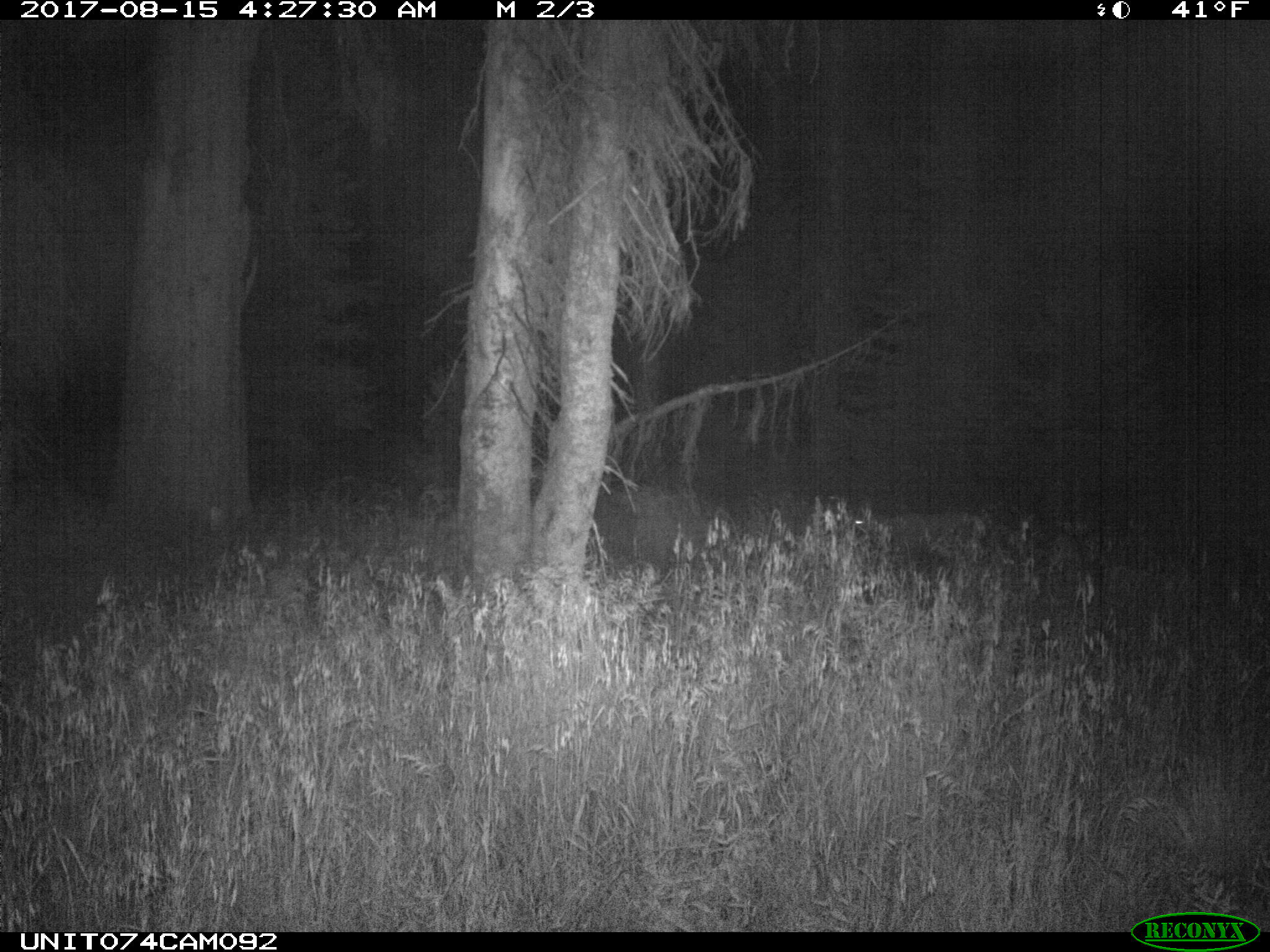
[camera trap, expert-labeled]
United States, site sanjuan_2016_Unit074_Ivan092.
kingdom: Animalia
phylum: Chordata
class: Mammalia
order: Artiodactyla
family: Cervidae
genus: Odocoileus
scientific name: Odocoileus hemionus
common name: mule deer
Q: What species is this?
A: Odocoileus hemionus (mule deer).